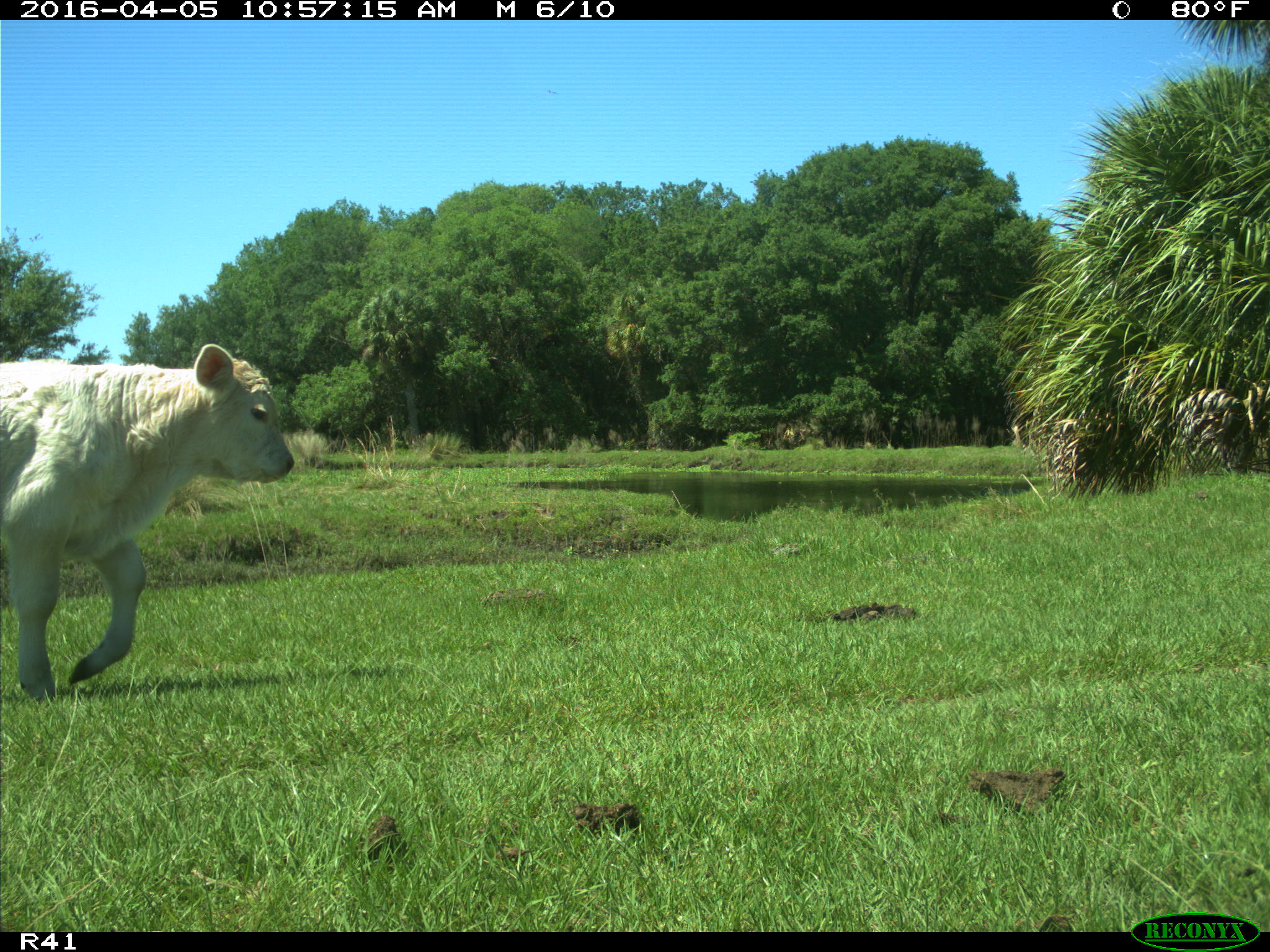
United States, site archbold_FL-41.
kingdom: Animalia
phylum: Chordata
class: Mammalia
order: Artiodactyla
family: Bovidae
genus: Bos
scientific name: Bos taurus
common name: domestic cow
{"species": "Bos taurus (domestic cow)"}